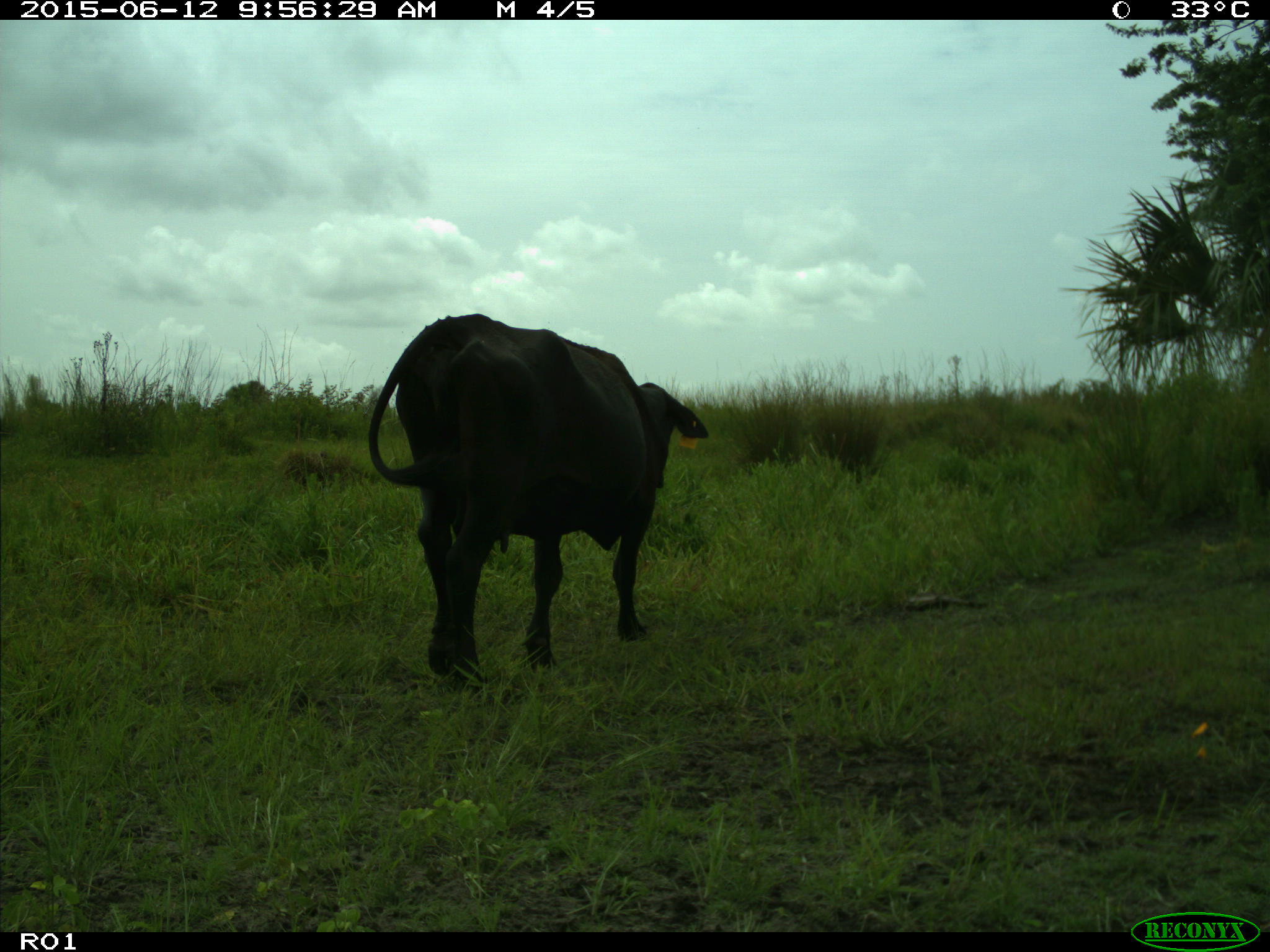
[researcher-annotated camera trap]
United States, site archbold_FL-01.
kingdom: Animalia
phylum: Chordata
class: Mammalia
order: Artiodactyla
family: Bovidae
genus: Bos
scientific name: Bos taurus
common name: domestic cow